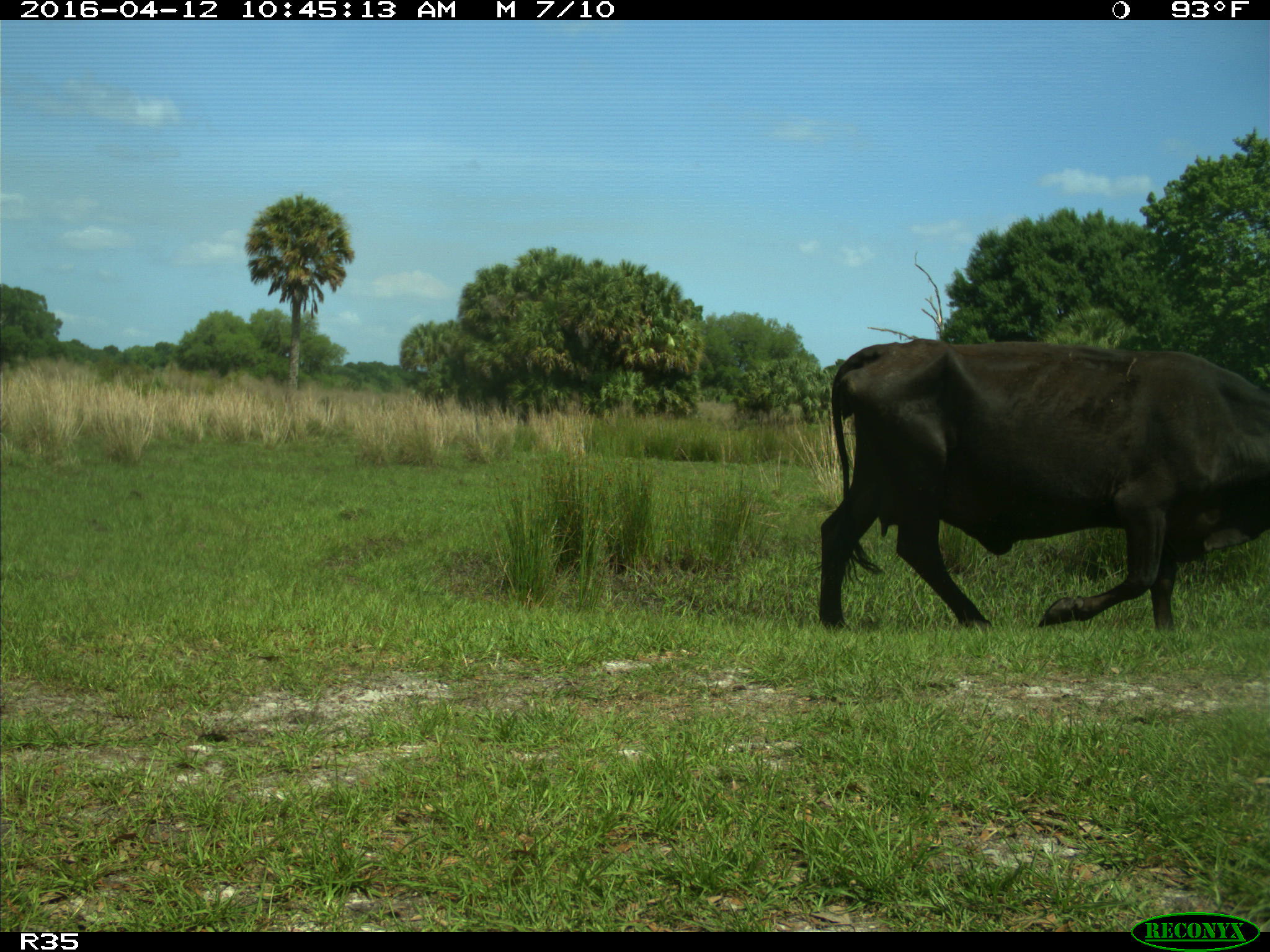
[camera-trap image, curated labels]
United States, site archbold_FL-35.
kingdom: Animalia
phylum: Chordata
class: Mammalia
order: Artiodactyla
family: Bovidae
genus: Bos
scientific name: Bos taurus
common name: domestic cow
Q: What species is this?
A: Bos taurus (domestic cow).